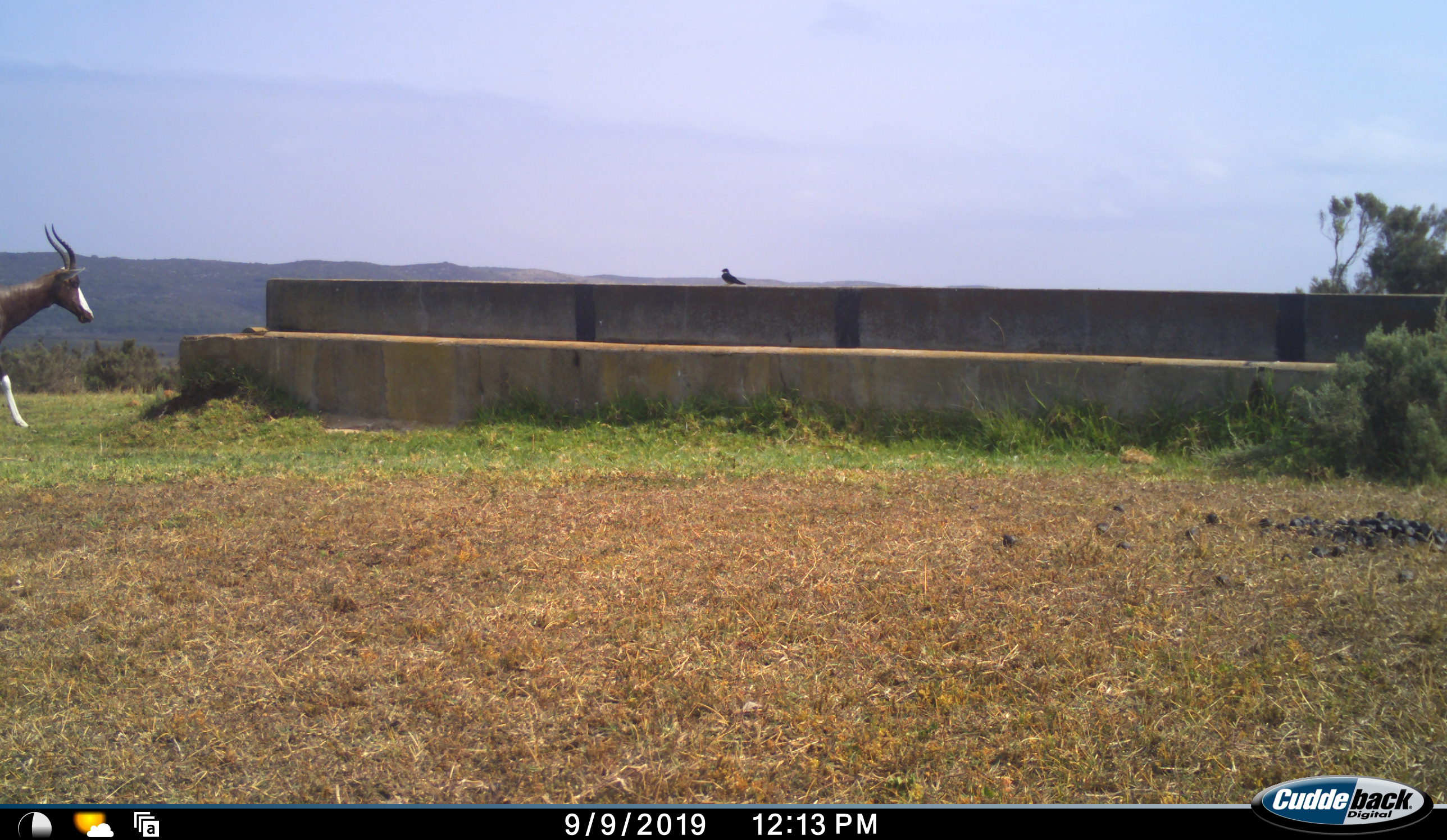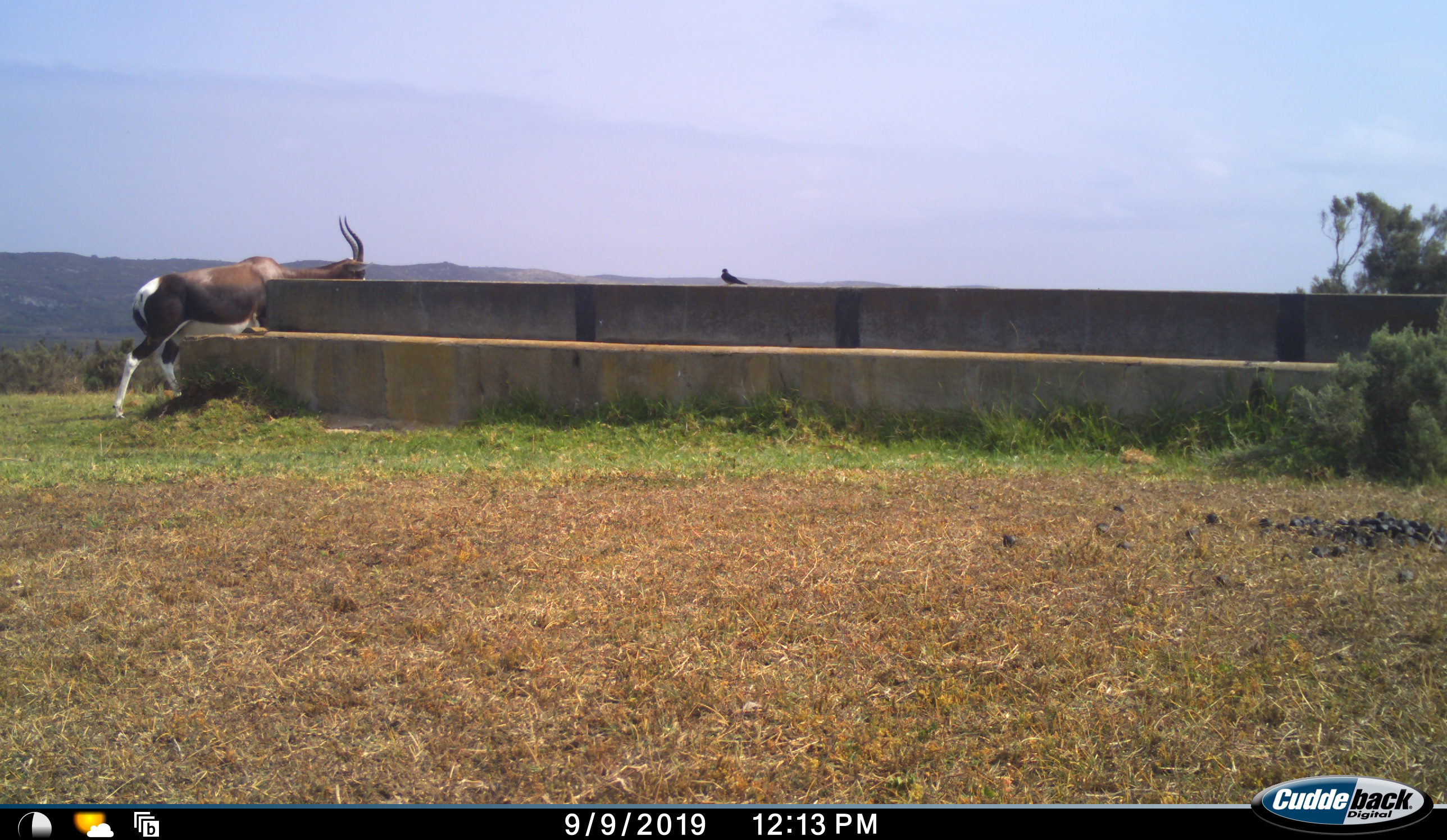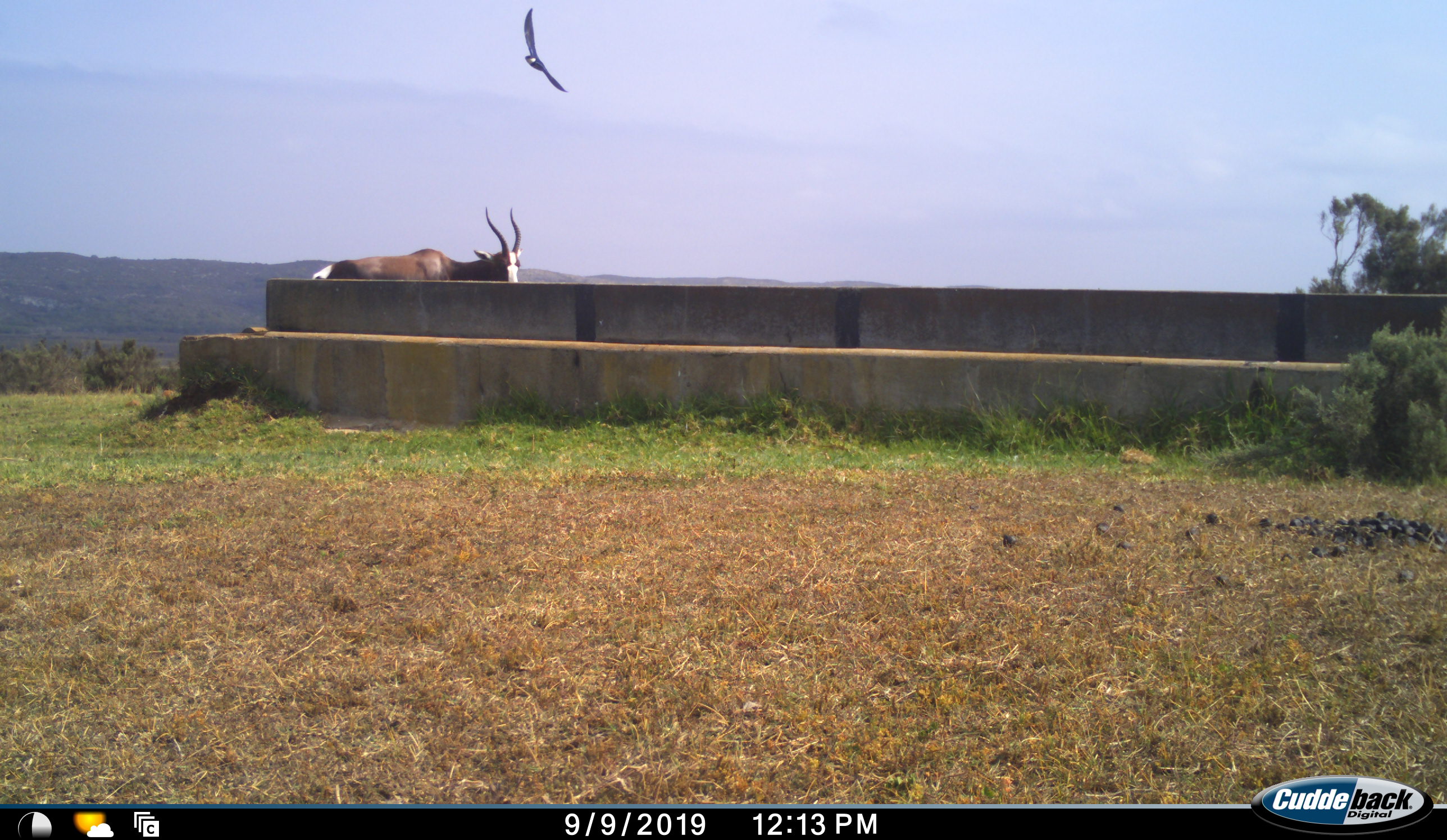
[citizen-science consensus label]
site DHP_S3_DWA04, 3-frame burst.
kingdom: Animalia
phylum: Chordata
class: Aves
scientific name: Aves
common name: bird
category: birdother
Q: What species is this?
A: Birdother (bird) (Aves).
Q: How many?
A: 1.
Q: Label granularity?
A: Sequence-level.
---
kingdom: Animalia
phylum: Chordata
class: Mammalia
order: Artiodactyla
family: Bovidae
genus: Damaliscus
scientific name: Damaliscus pygargus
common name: bontebok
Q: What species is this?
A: Bontebok (Damaliscus pygargus).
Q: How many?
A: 1.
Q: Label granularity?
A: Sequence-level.